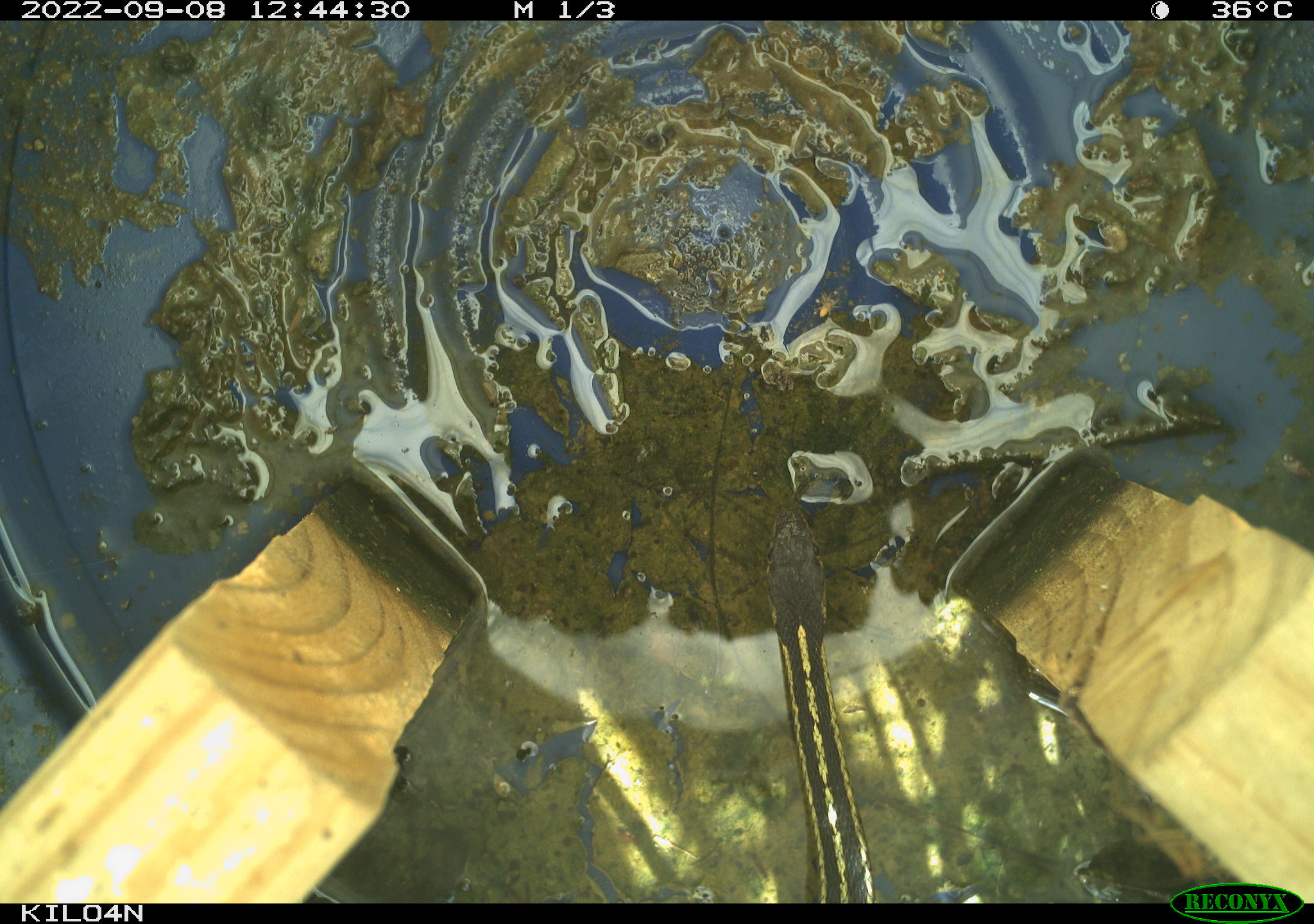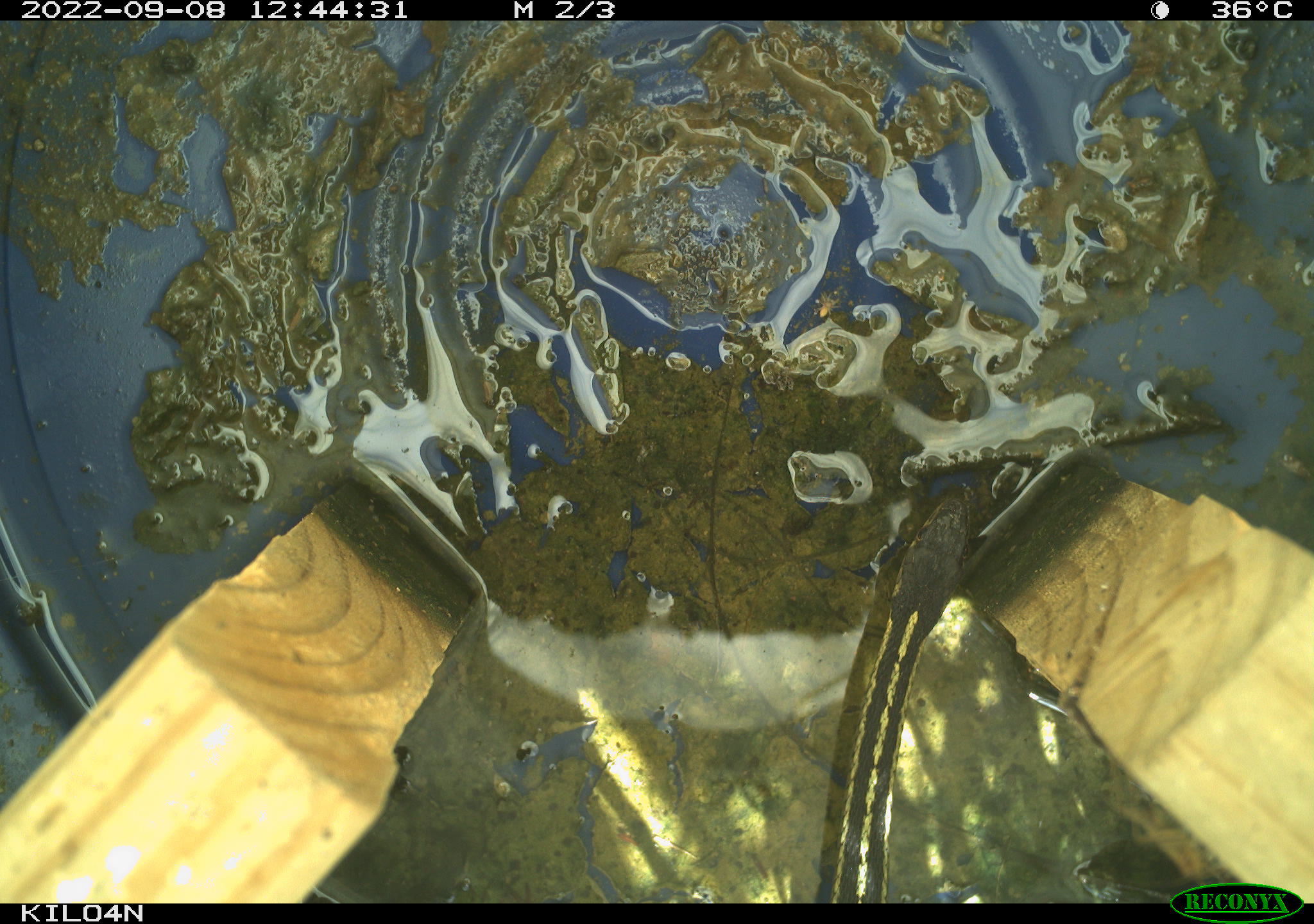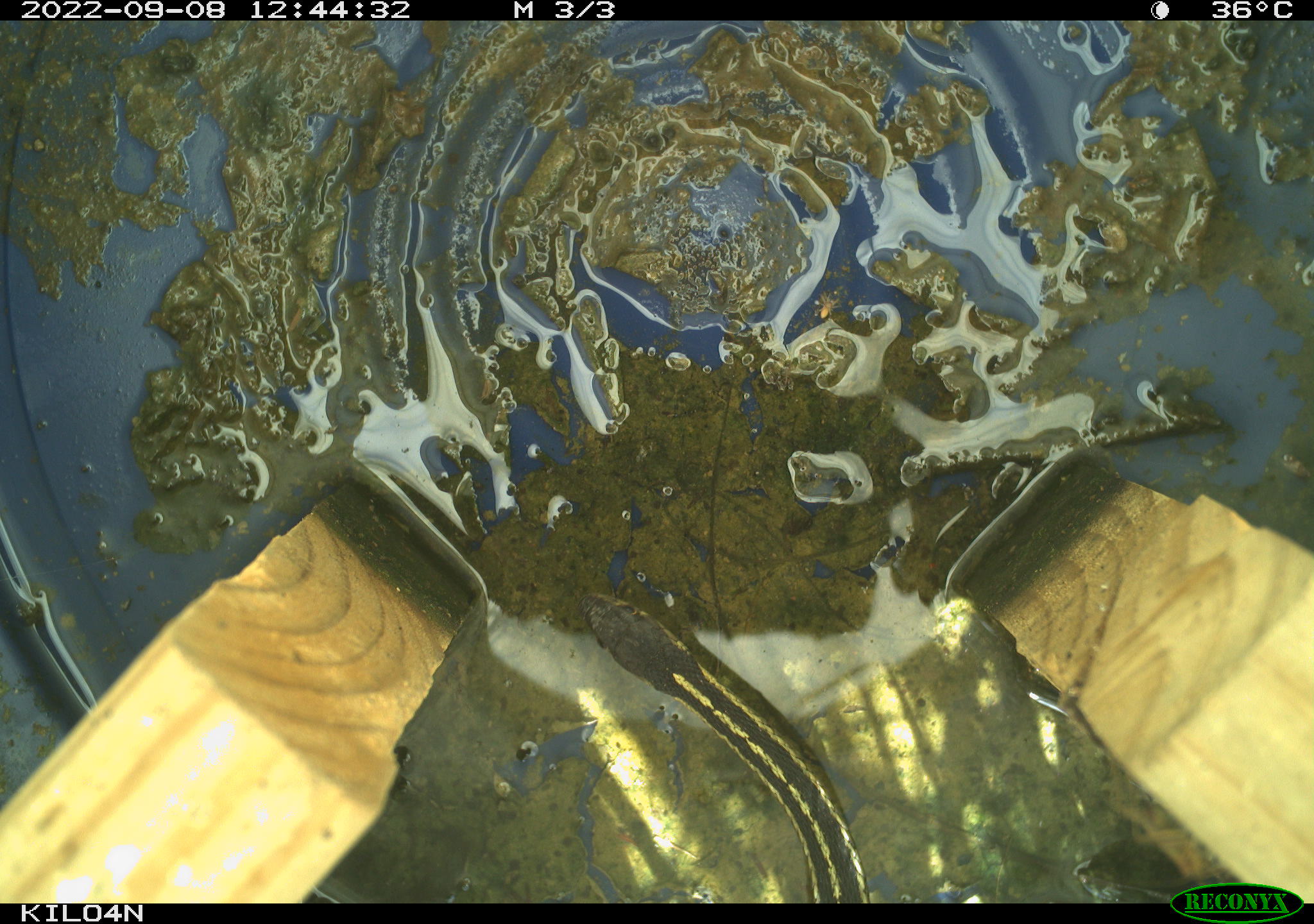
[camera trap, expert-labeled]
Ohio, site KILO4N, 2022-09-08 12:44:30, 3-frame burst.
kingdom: Animalia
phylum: Chordata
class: Reptilia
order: Squamata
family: Colubridae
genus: Thamnophis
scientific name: Thamnophis sirtalis sirtalis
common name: eastern gartersnake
Eastern gartersnake (Thamnophis sirtalis sirtalis).